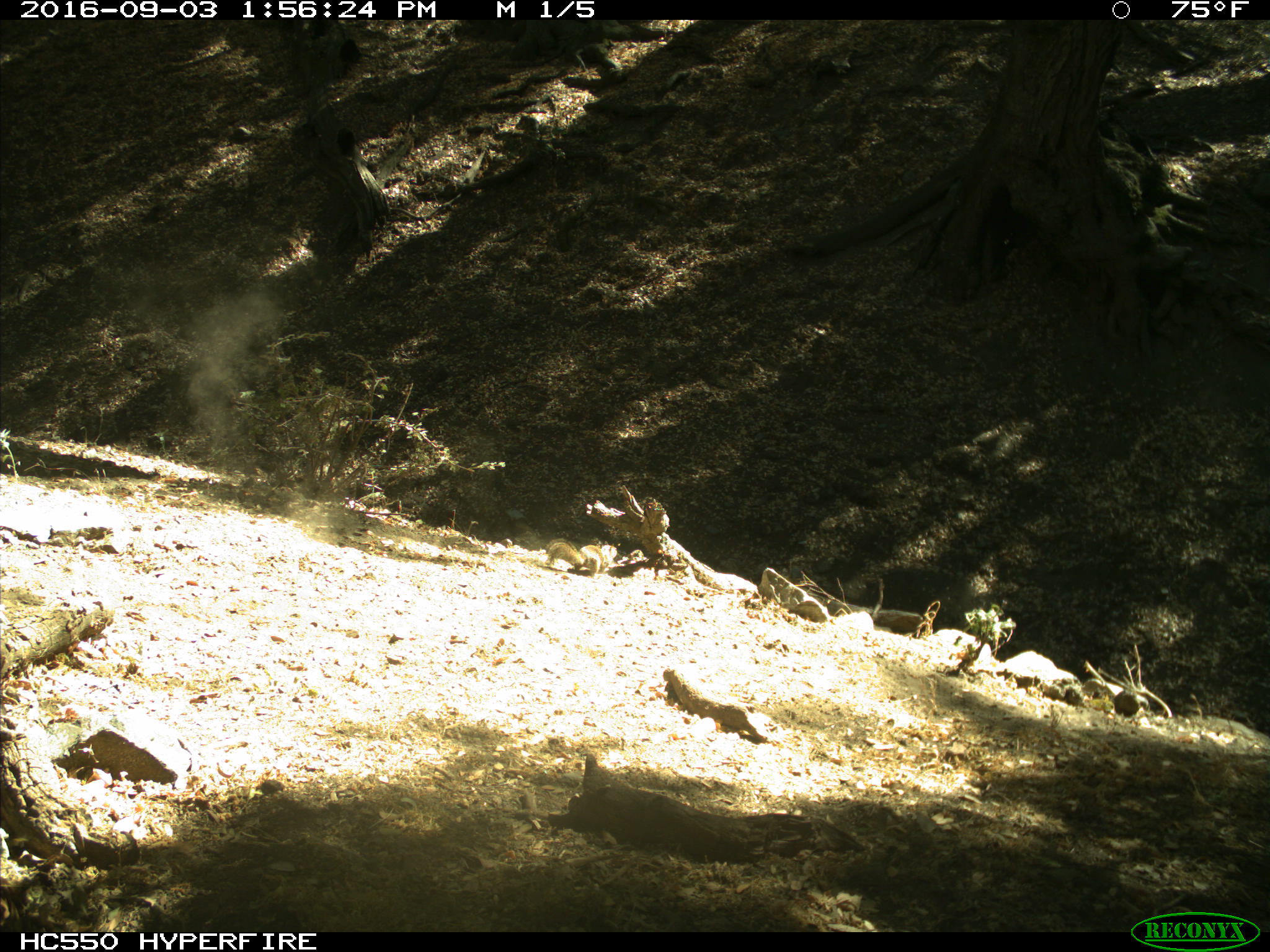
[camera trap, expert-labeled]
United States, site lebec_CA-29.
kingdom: Animalia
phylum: Chordata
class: Mammalia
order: Rodentia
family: Sciuridae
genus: Otospermophilus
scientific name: Otospermophilus beecheyi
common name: california ground squirrel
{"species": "Otospermophilus beecheyi (california ground squirrel)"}